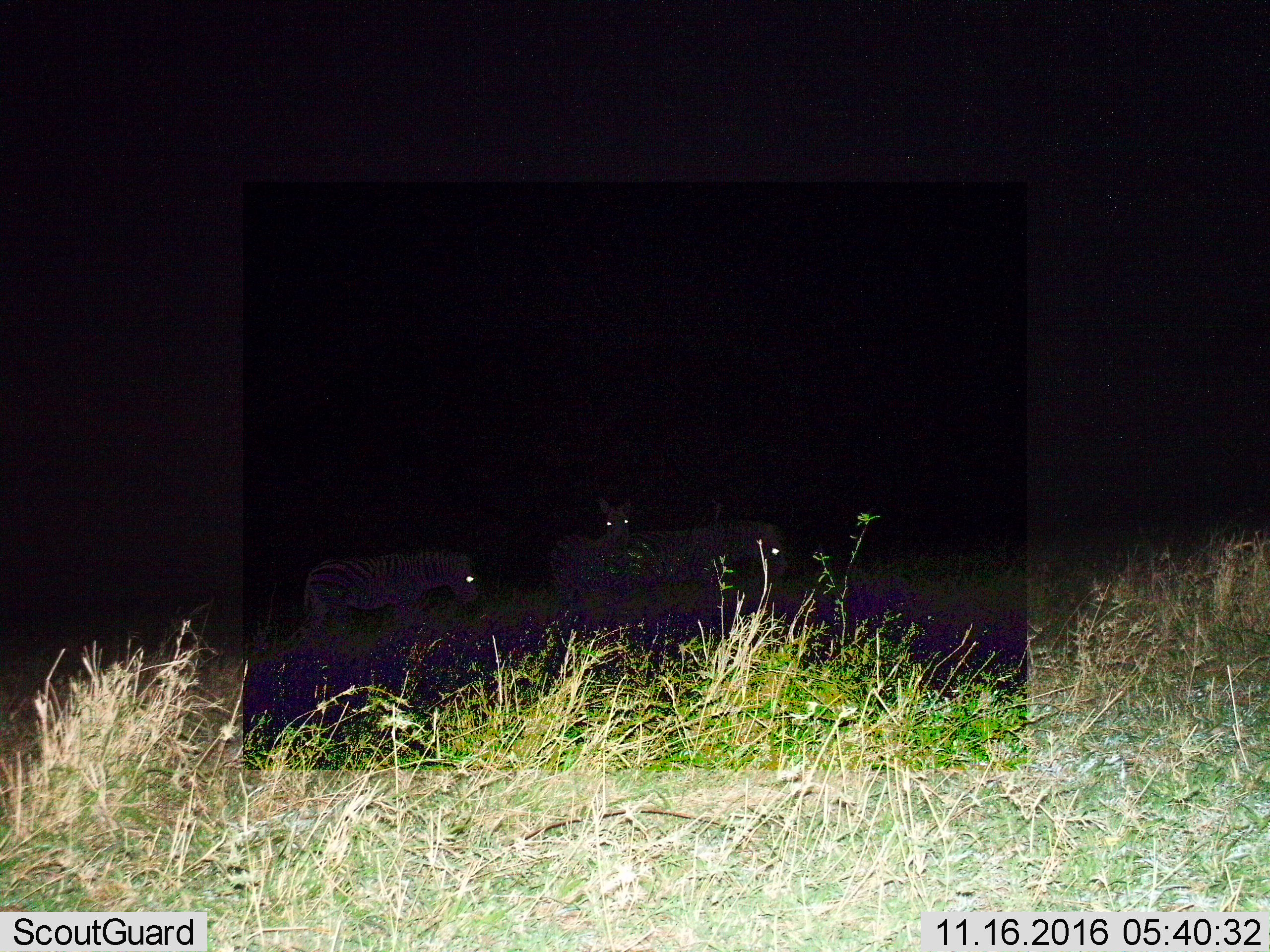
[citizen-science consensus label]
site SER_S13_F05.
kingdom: Animalia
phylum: Chordata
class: Mammalia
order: Perissodactyla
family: Equidae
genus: Equus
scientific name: Equus quagga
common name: plains zebra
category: zebraplains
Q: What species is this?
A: Zebraplains (plains zebra) (Equus quagga).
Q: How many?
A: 3.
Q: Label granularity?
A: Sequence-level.